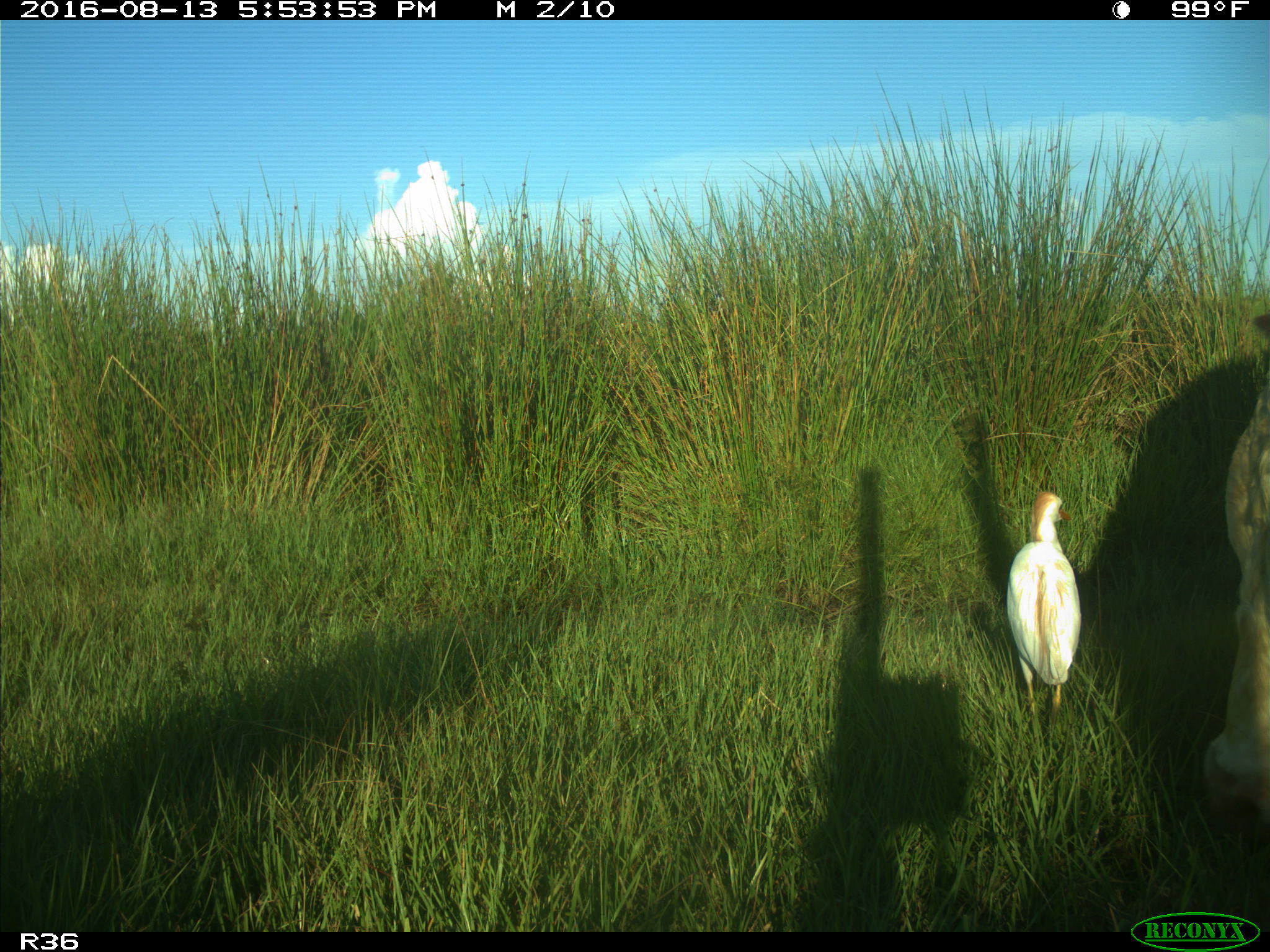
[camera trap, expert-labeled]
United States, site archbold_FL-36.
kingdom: Animalia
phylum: Chordata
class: Mammalia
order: Artiodactyla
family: Bovidae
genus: Bos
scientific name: Bos taurus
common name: domestic cow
Bos taurus (domestic cow).